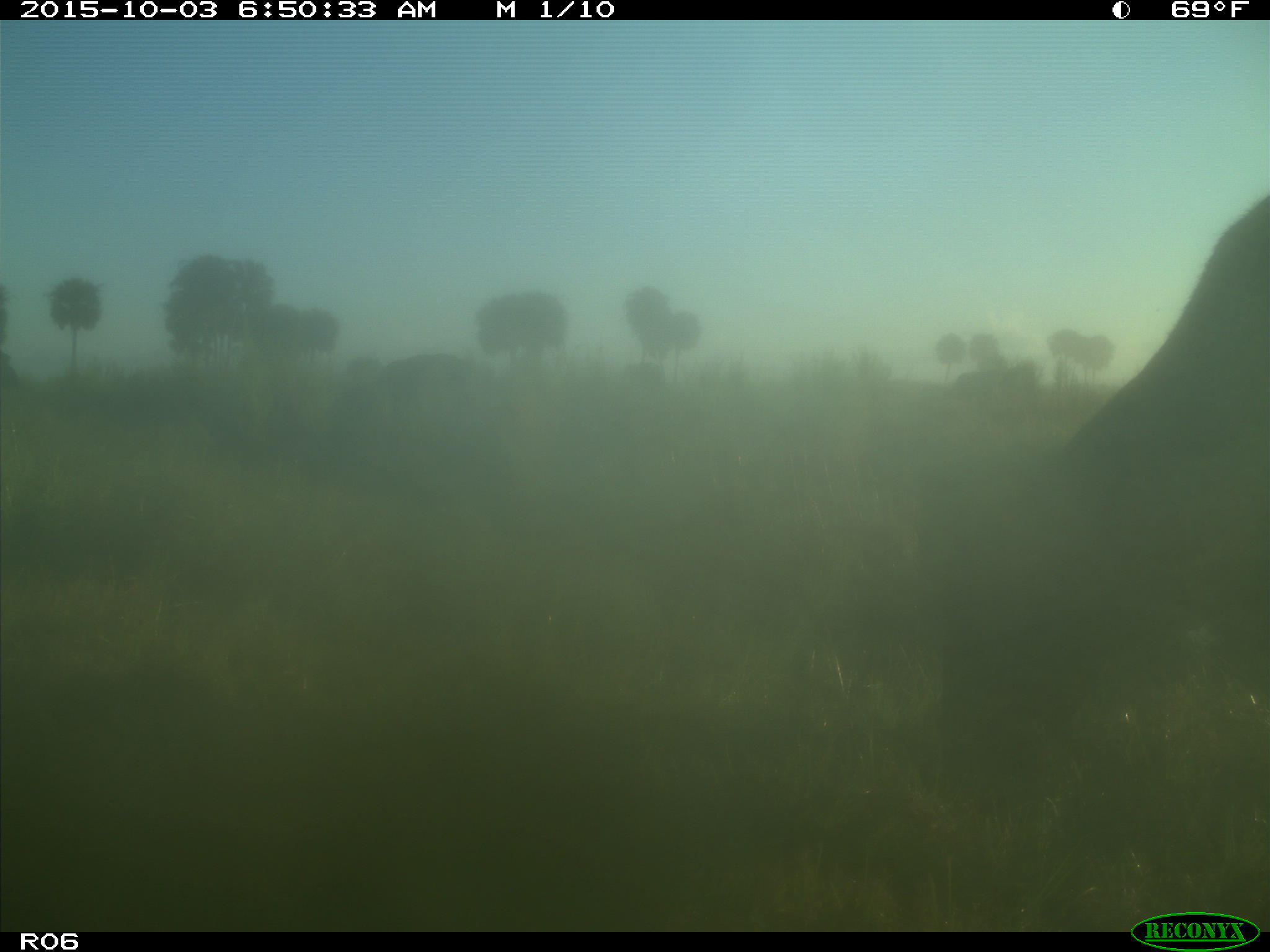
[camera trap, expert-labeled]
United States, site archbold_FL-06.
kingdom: Animalia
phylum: Chordata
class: Mammalia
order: Artiodactyla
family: Bovidae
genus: Bos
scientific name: Bos taurus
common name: domestic cow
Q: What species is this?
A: Bos taurus (domestic cow).